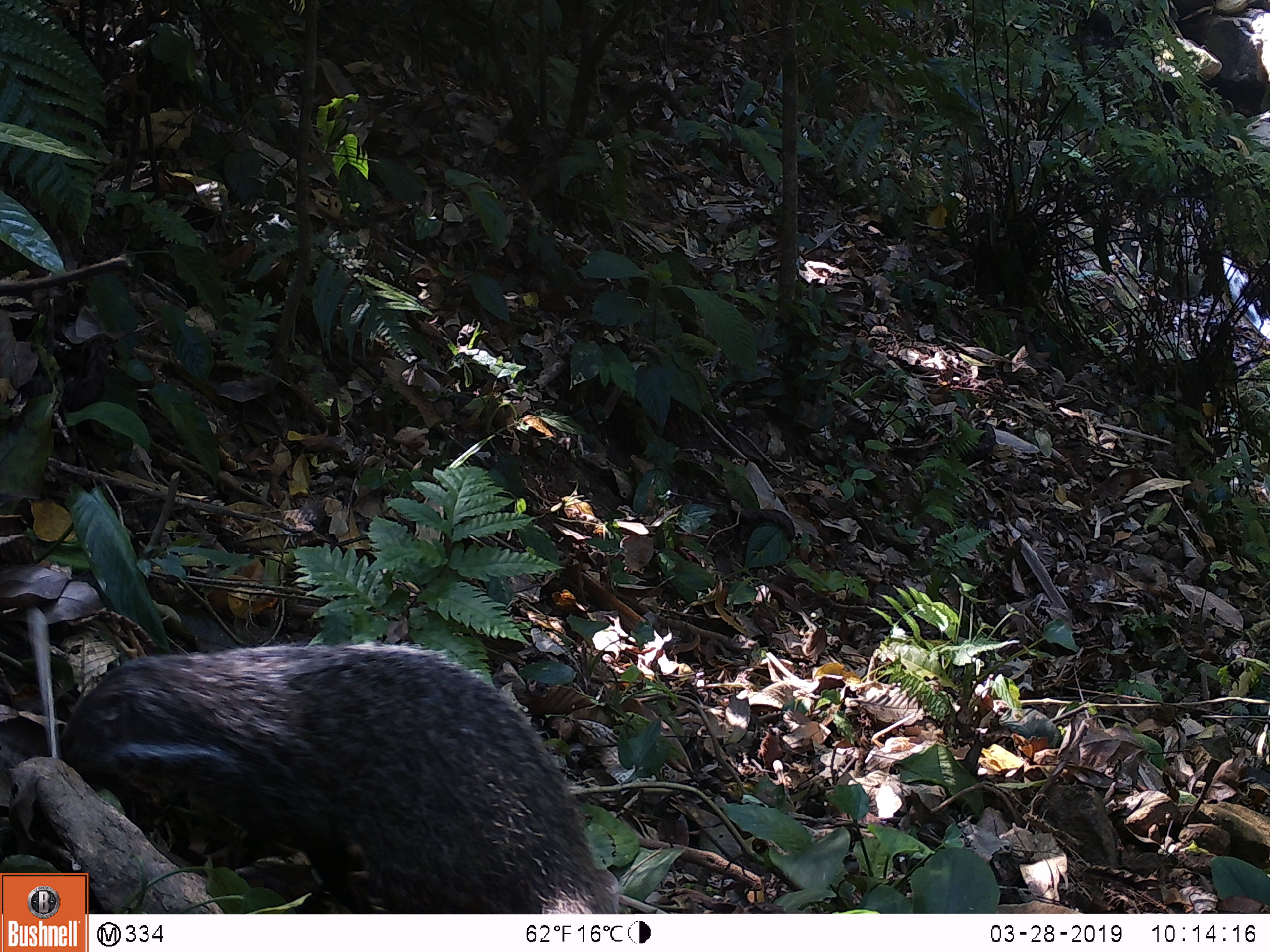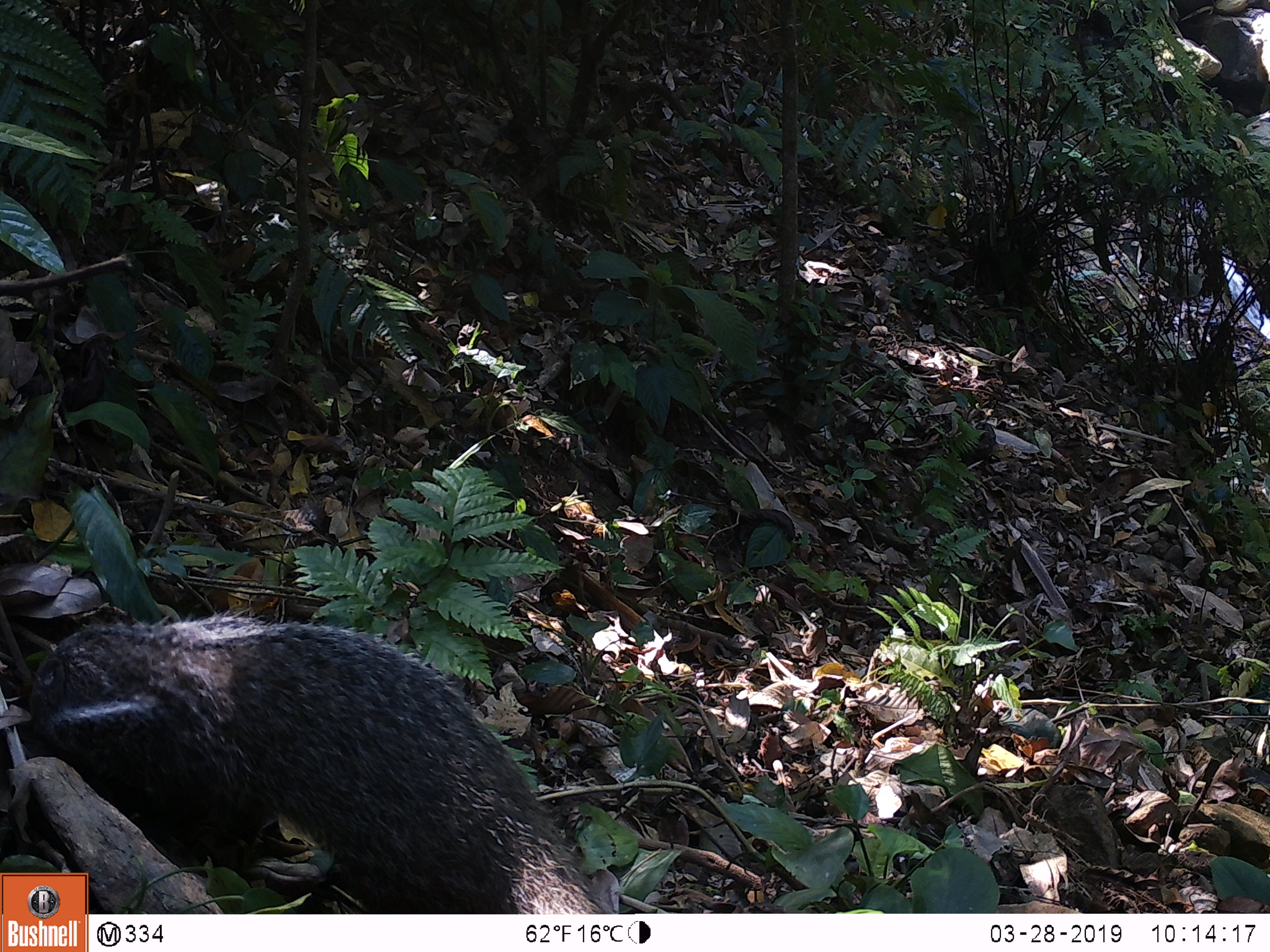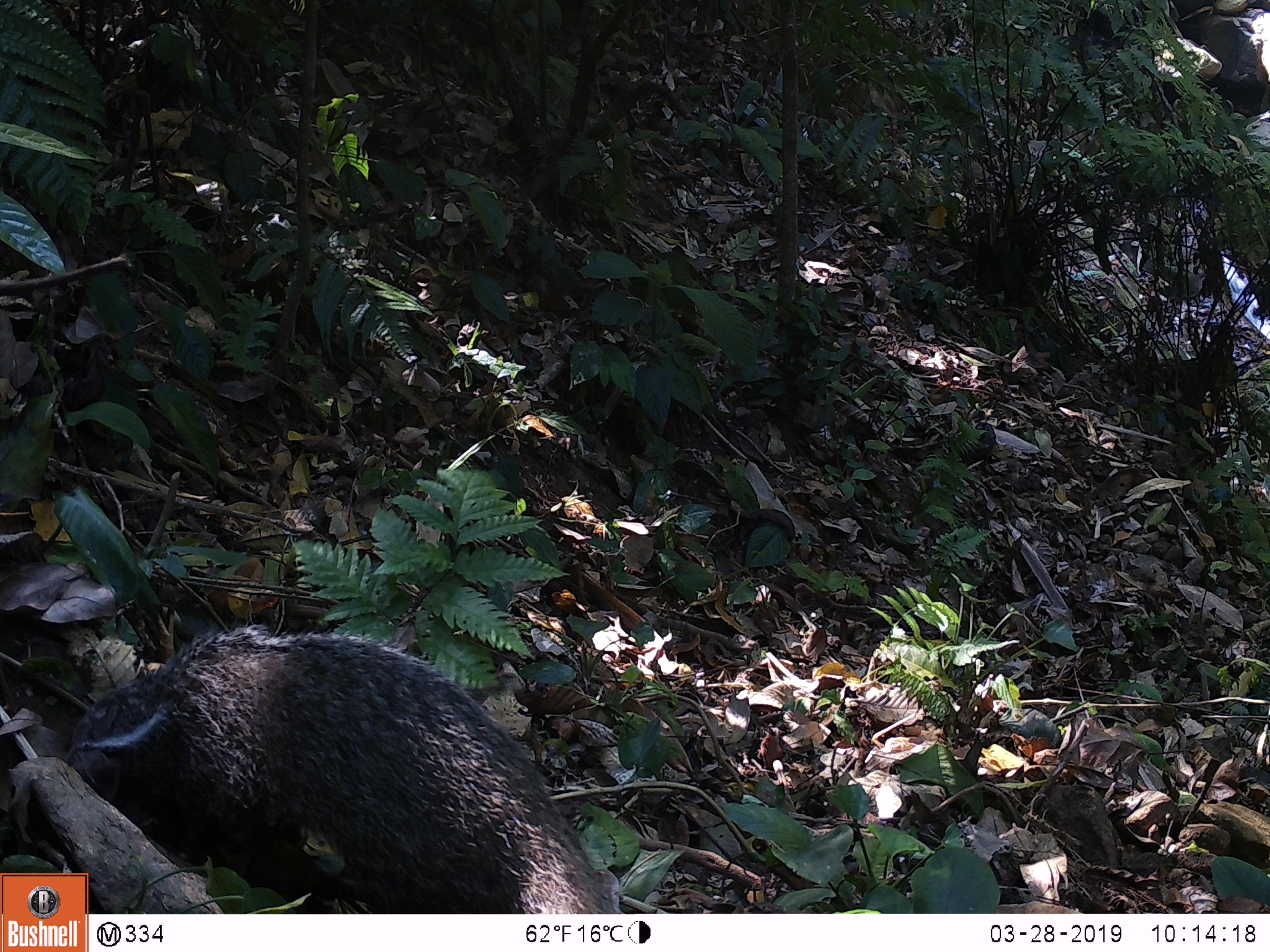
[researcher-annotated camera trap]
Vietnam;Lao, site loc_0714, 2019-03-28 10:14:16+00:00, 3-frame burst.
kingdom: Animalia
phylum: Chordata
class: Mammalia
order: Carnivora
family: Herpestidae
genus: Urva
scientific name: Urva urva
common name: crab-eating mongoose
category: crab eating mongoose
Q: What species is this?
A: Crab eating mongoose (crab-eating mongoose) (Urva urva).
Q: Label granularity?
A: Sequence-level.